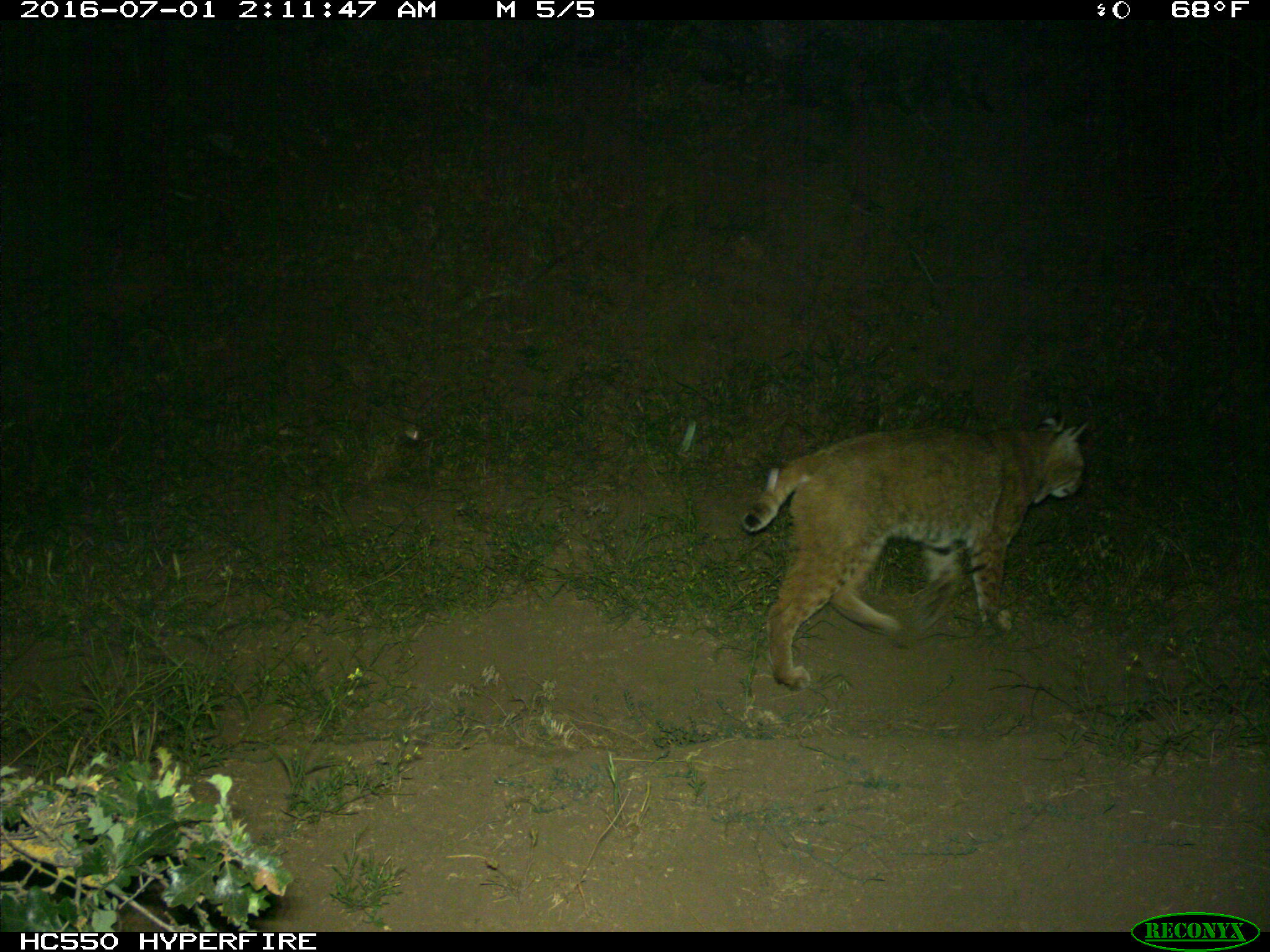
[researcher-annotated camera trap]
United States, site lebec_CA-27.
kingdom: Animalia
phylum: Chordata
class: Mammalia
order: Carnivora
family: Felidae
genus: Lynx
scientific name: Lynx rufus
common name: bobcat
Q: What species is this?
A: Lynx rufus (bobcat).